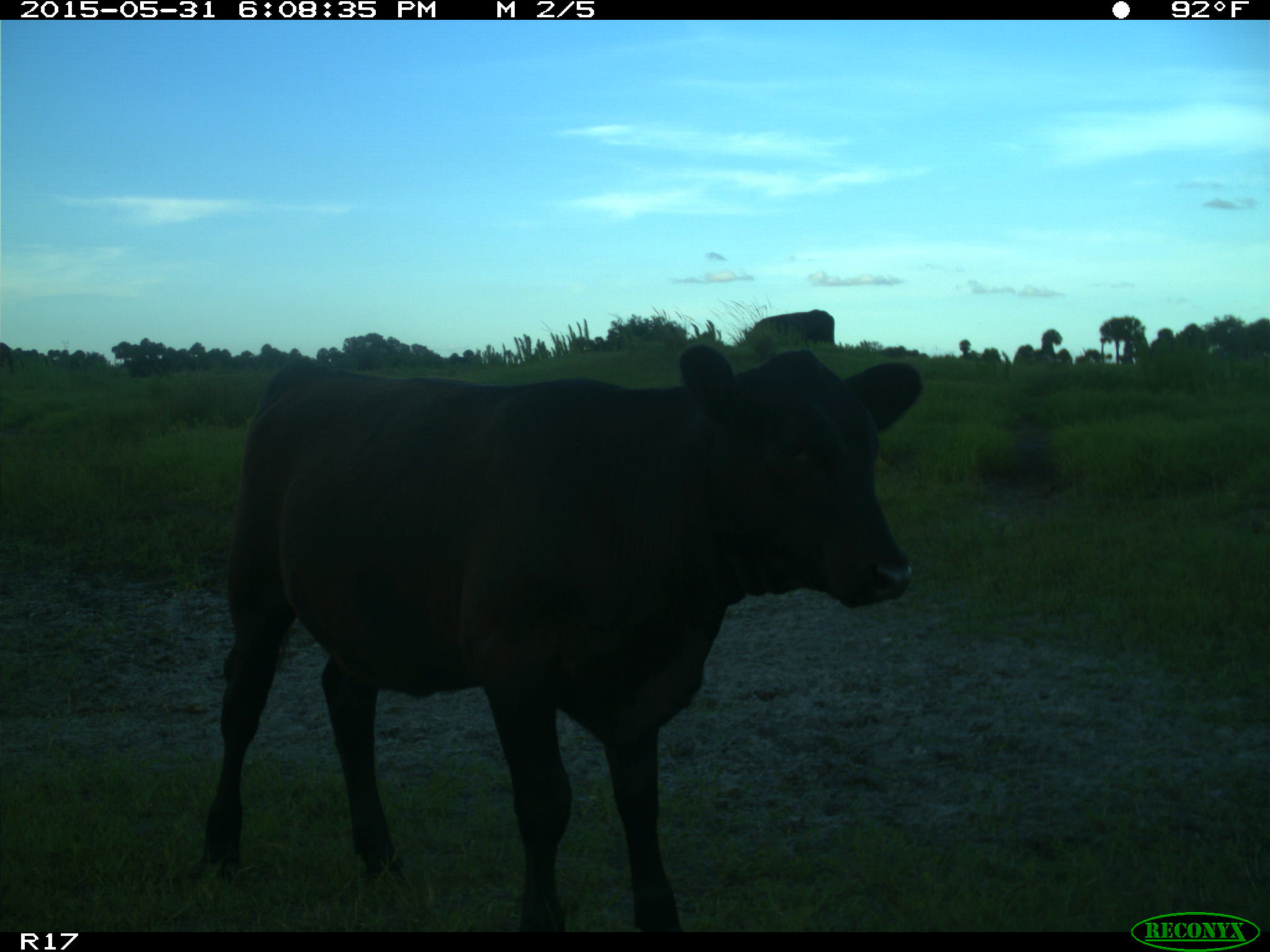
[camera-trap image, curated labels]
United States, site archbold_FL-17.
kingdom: Animalia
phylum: Chordata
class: Mammalia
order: Artiodactyla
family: Bovidae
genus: Bos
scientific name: Bos taurus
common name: domestic cow